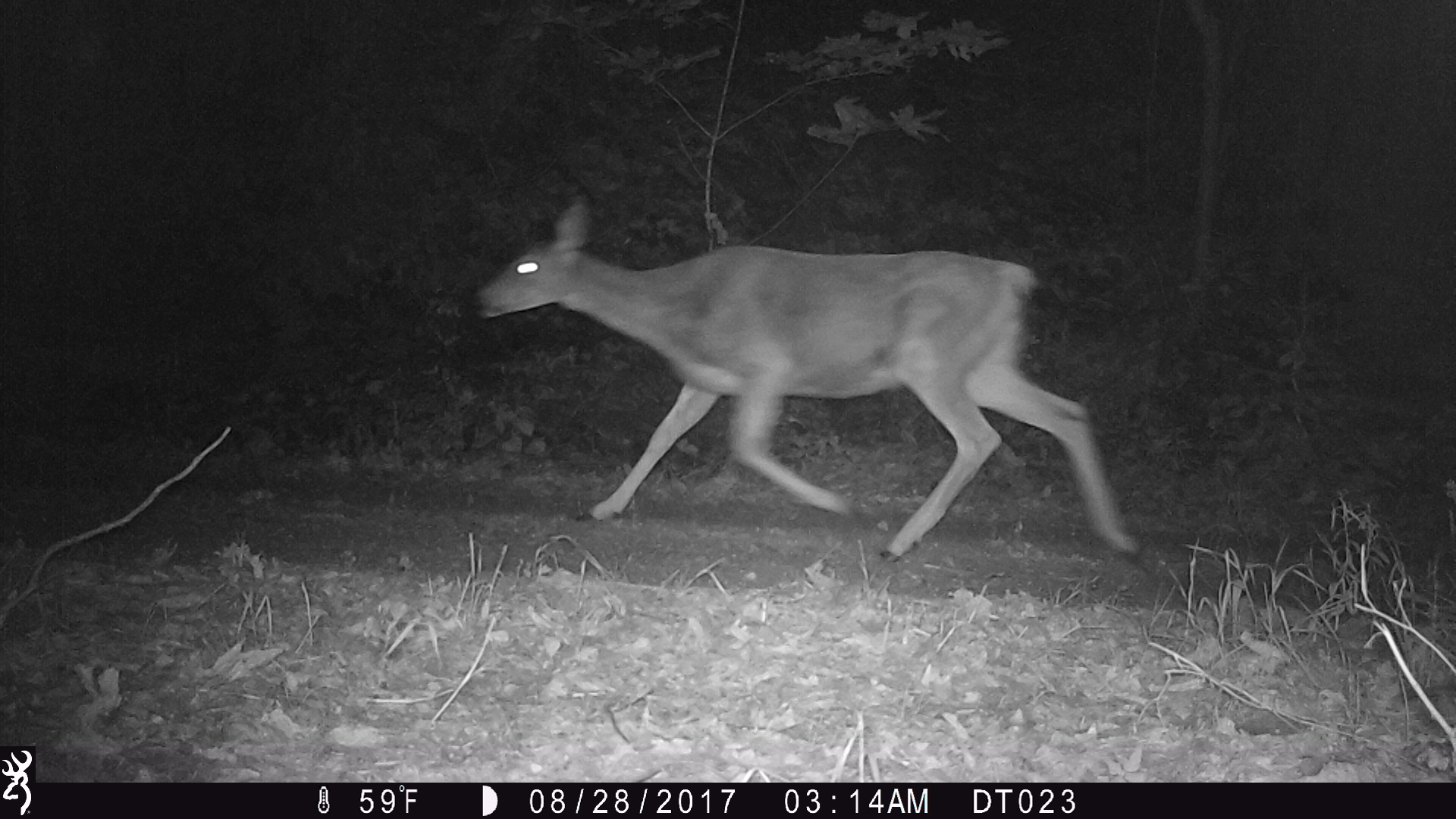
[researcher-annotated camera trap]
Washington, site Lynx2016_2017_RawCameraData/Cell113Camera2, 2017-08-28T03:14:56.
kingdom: Animalia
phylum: Chordata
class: Mammalia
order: Artiodactyla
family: Cervidae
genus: Odocoileus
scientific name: Odocoileus hemionus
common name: mule deer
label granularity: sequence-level